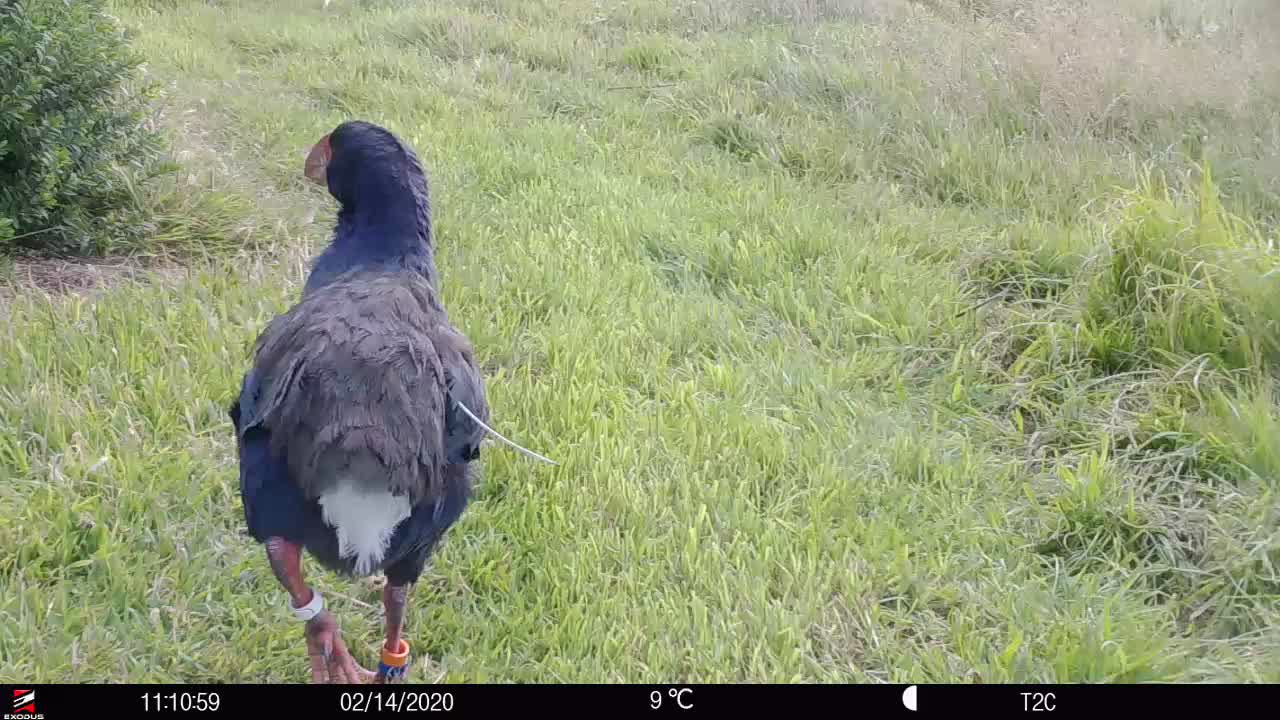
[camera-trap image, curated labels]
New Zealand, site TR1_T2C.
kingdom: Animalia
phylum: Chordata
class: Aves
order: Gruiformes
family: Rallidae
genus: Porphyrio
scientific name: Porphyrio mantelli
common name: takahe